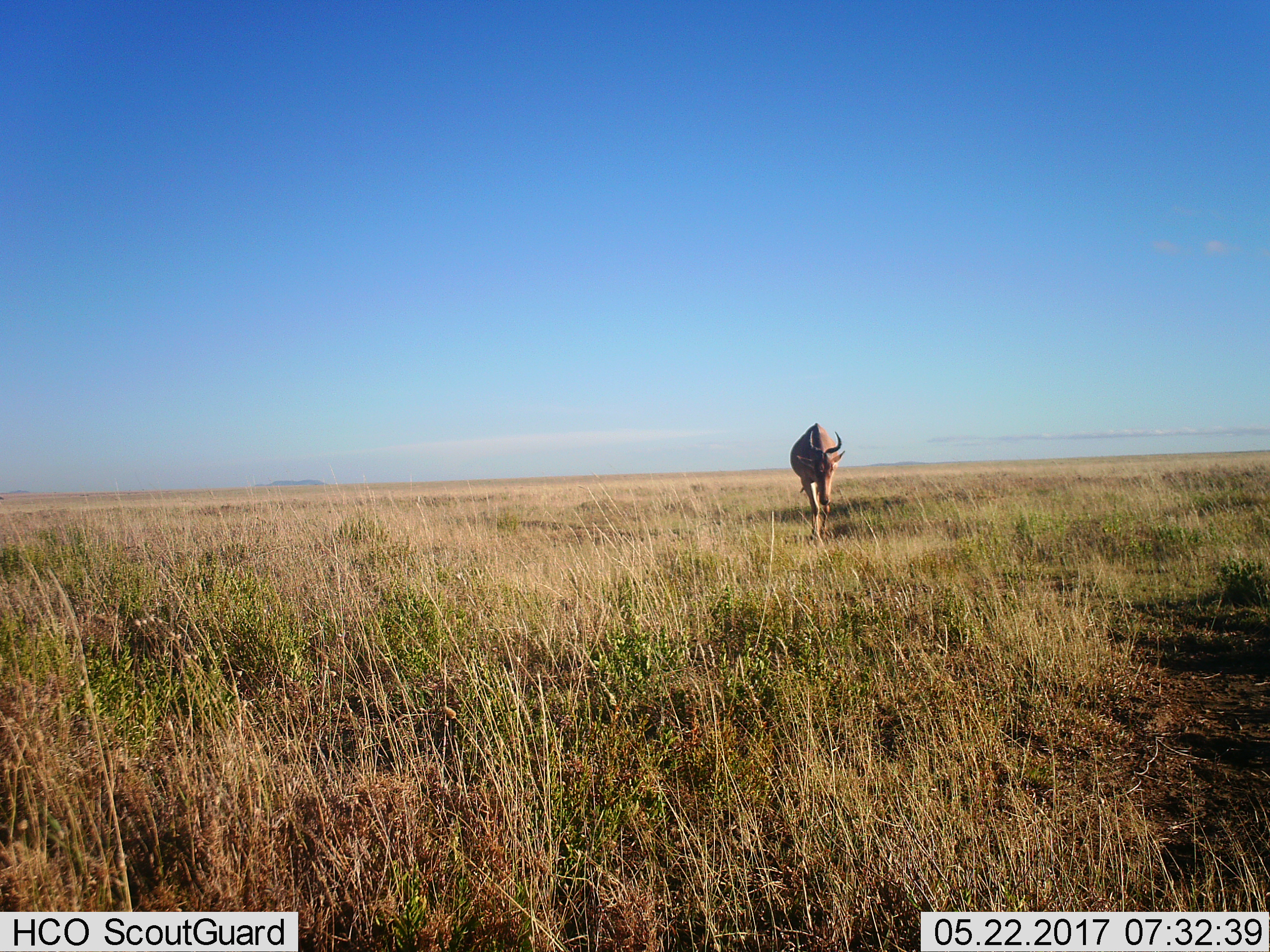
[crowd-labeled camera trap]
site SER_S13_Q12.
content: unidentified animal